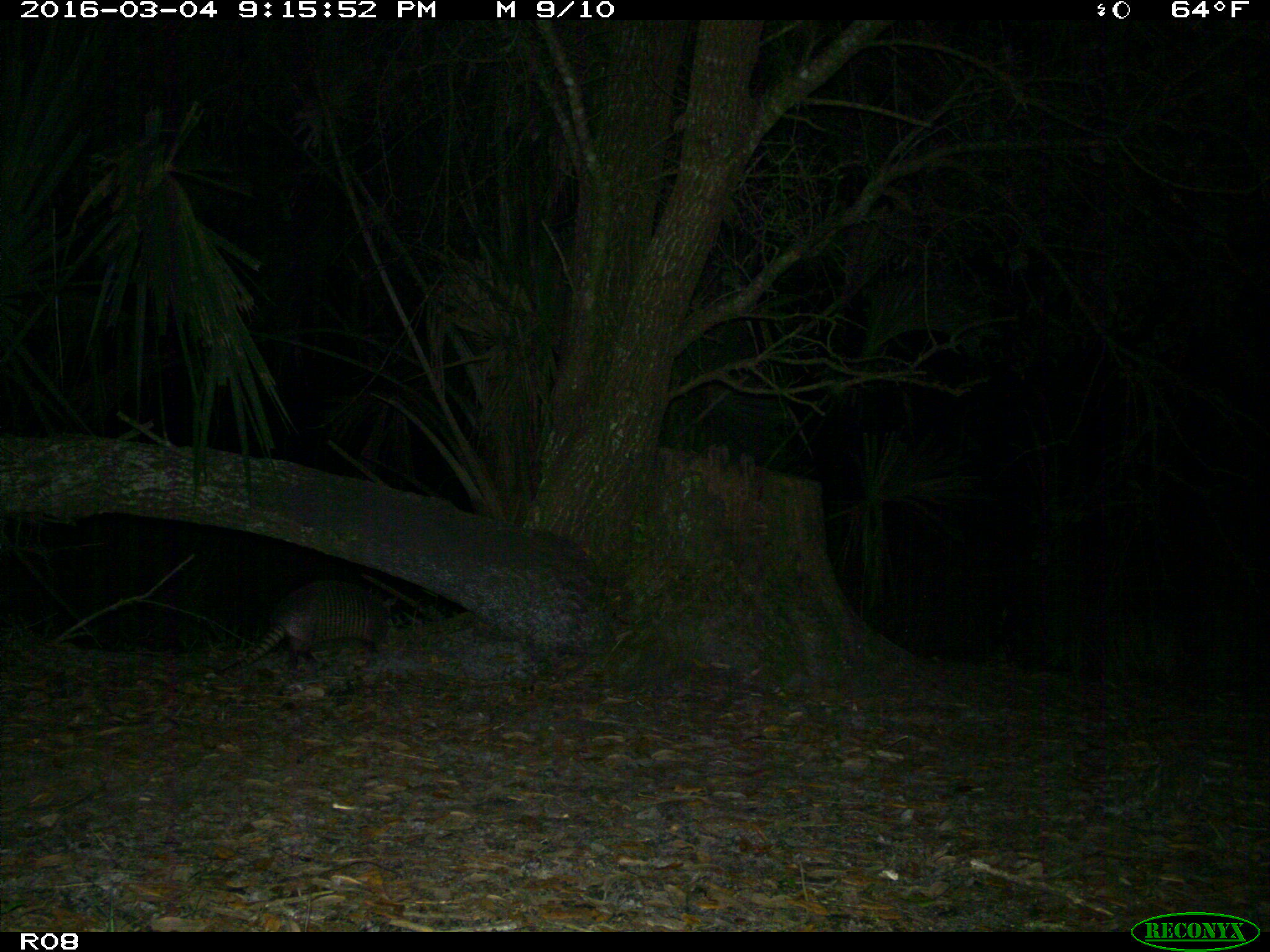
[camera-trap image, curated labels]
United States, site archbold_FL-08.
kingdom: Animalia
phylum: Chordata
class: Mammalia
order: Cingulata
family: Dasypodidae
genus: Dasypus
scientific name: Dasypus novemcinctus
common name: nine-banded armadillo